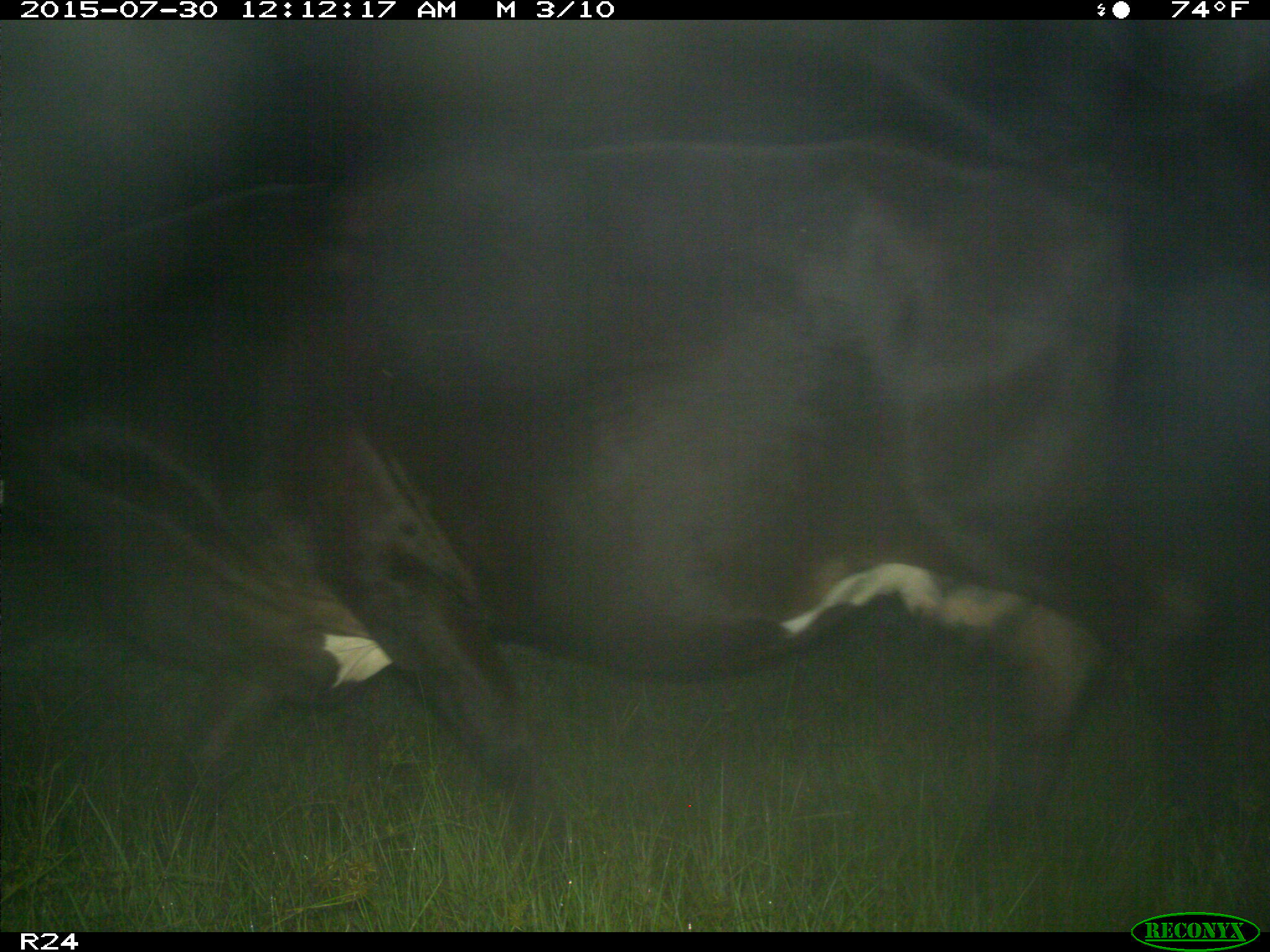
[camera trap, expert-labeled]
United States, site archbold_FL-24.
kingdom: Animalia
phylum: Chordata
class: Mammalia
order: Artiodactyla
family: Bovidae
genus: Bos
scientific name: Bos taurus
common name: domestic cow